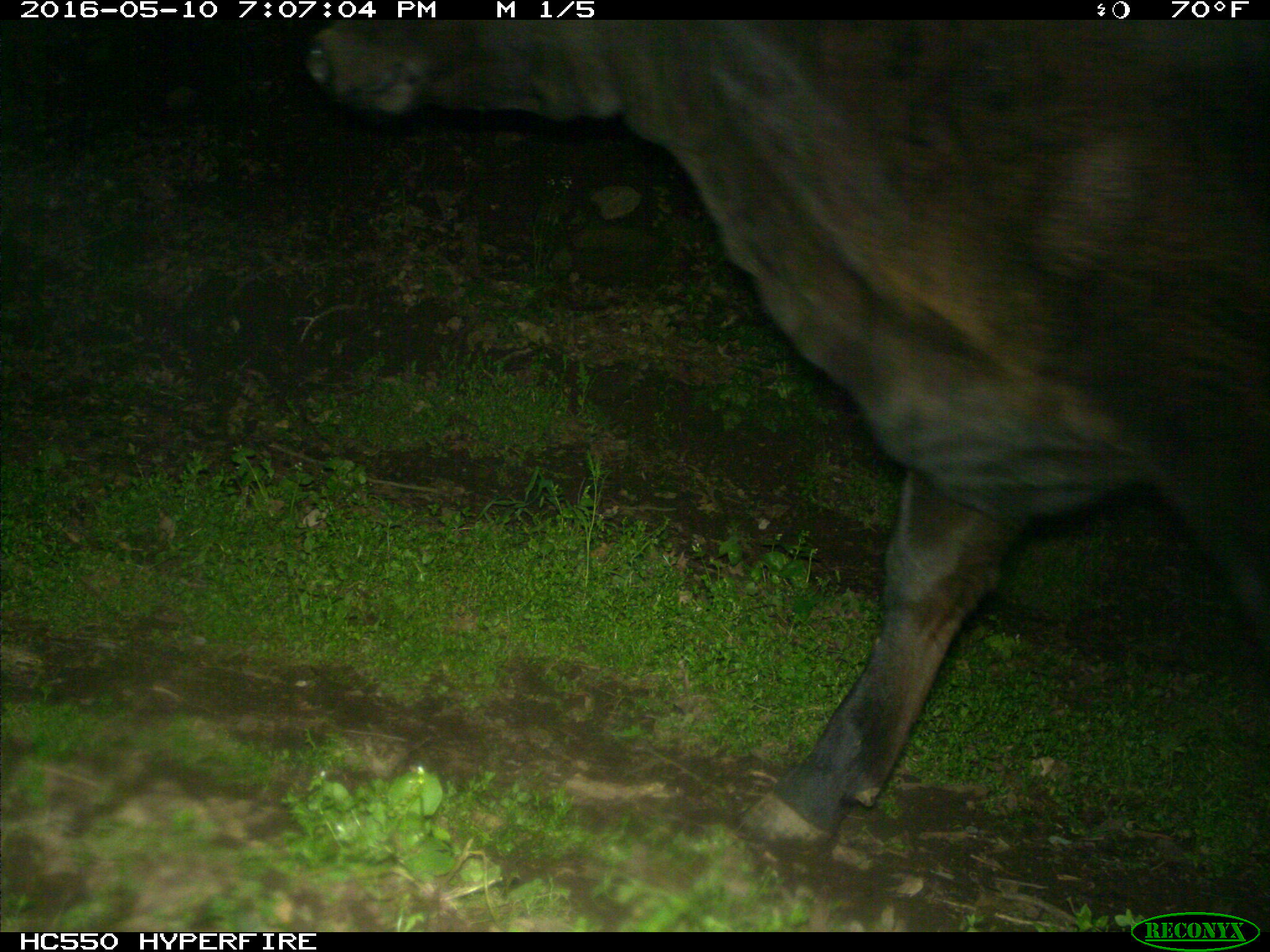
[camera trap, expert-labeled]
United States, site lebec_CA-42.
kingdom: Animalia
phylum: Chordata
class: Mammalia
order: Artiodactyla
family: Bovidae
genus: Bos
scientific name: Bos taurus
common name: domestic cow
Bos taurus (domestic cow).